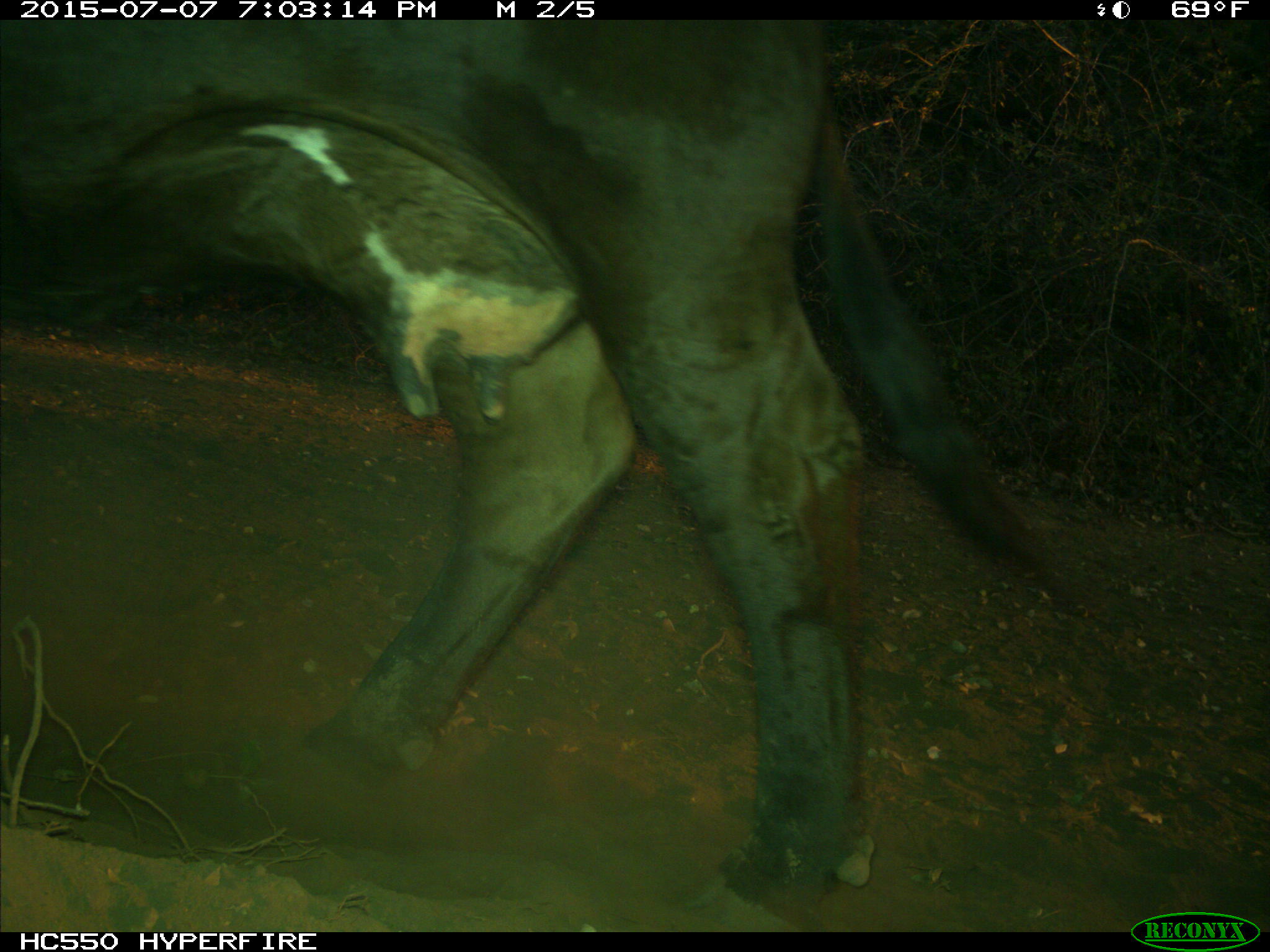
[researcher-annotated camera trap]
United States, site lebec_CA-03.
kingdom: Animalia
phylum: Chordata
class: Mammalia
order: Artiodactyla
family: Bovidae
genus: Bos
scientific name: Bos taurus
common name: domestic cow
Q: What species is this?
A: Bos taurus (domestic cow).